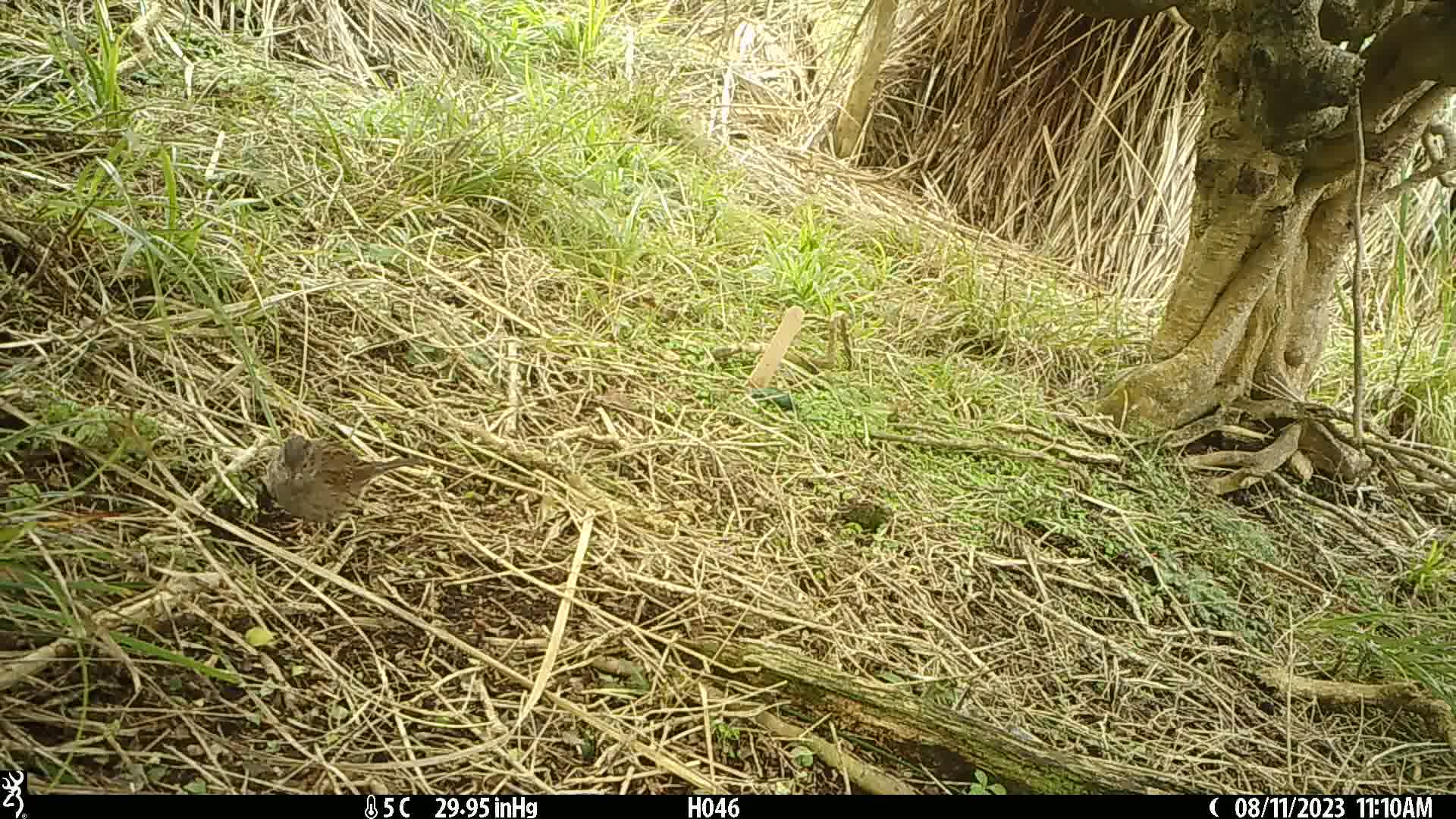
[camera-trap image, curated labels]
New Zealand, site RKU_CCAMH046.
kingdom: Animalia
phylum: Chordata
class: Aves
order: Passeriformes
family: Prunellidae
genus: Prunella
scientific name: Prunella modularis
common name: dunnock